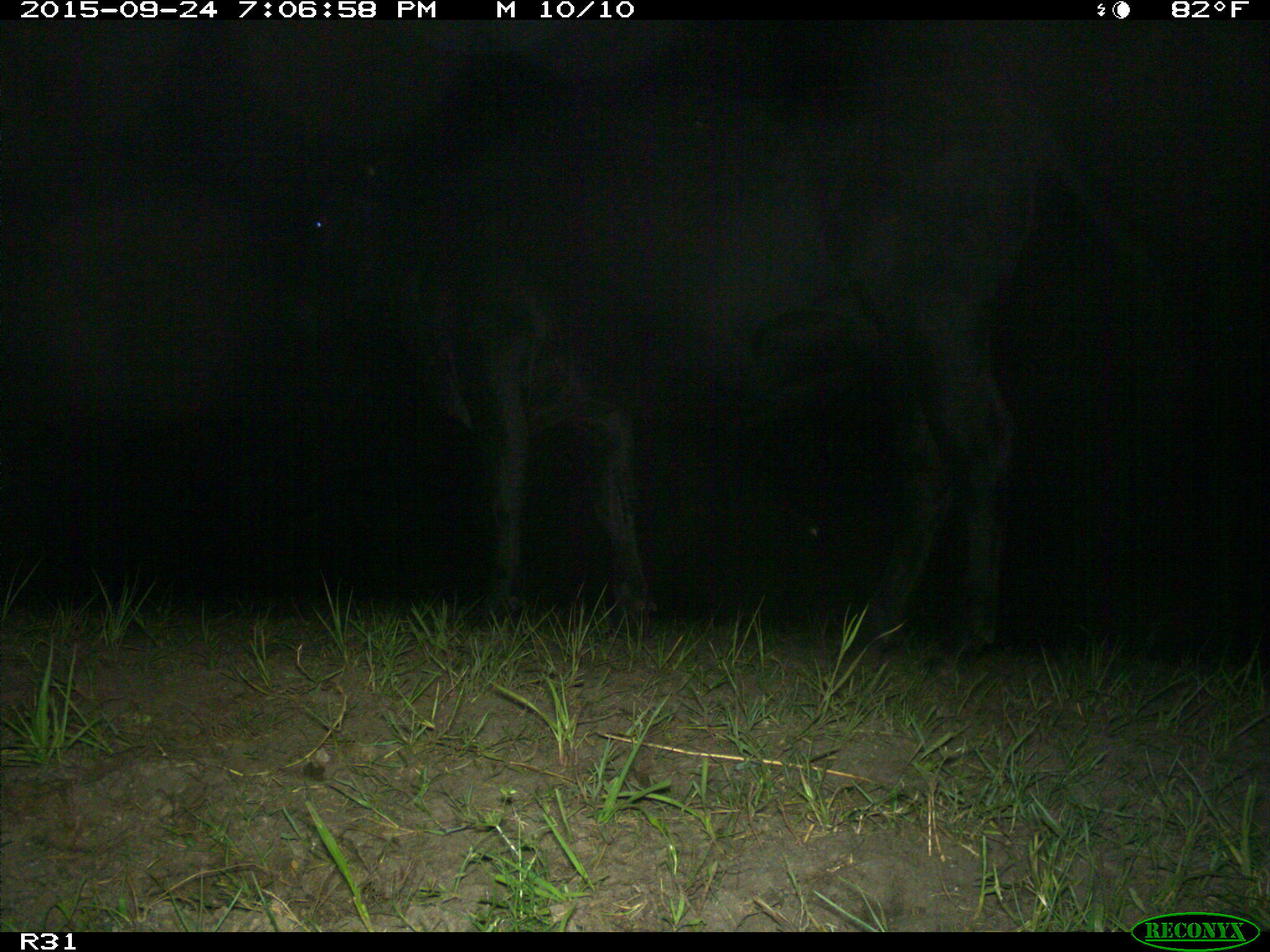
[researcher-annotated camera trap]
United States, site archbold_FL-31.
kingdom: Animalia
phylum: Chordata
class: Mammalia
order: Artiodactyla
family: Bovidae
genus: Bos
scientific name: Bos taurus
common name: domestic cow